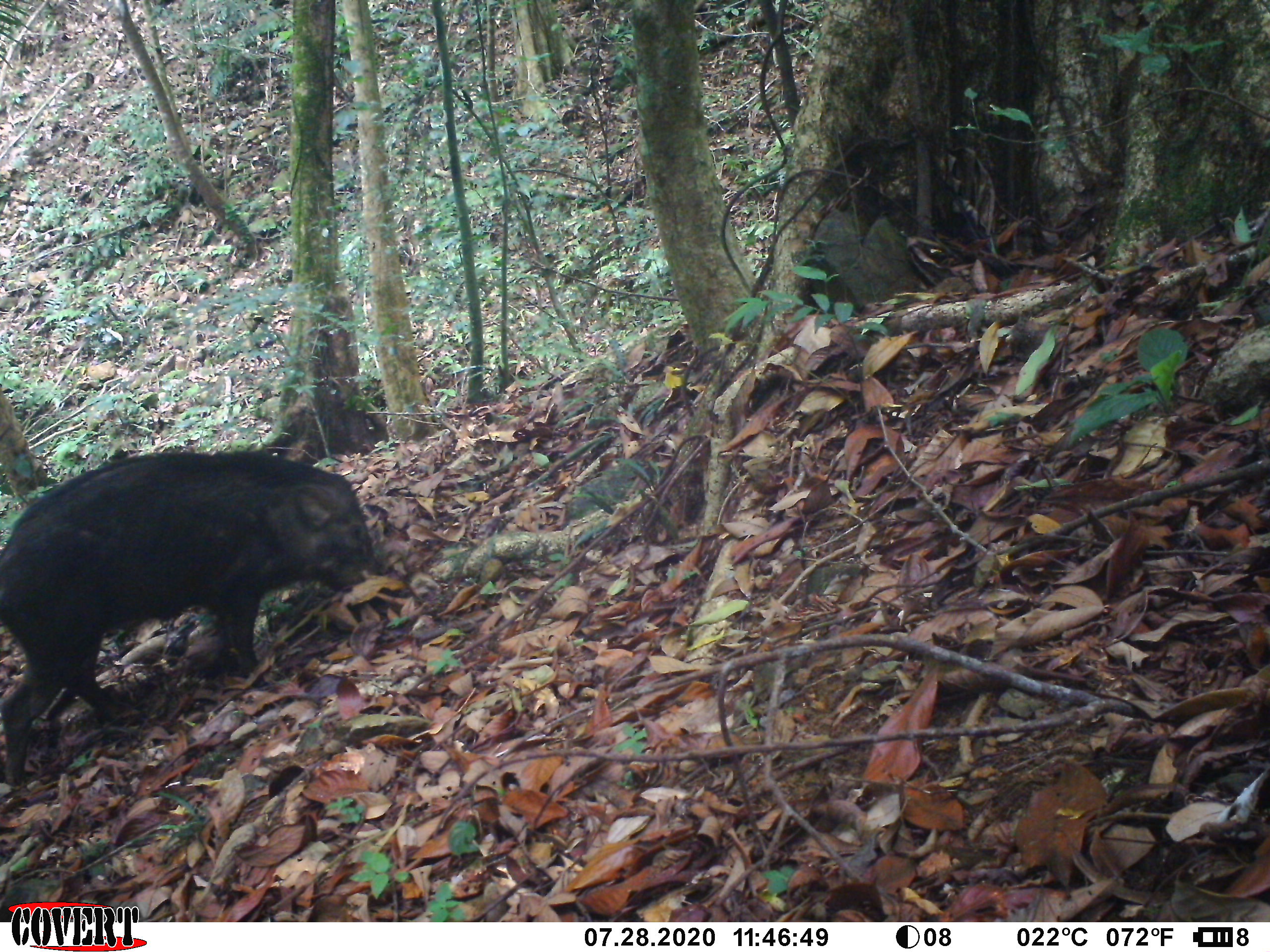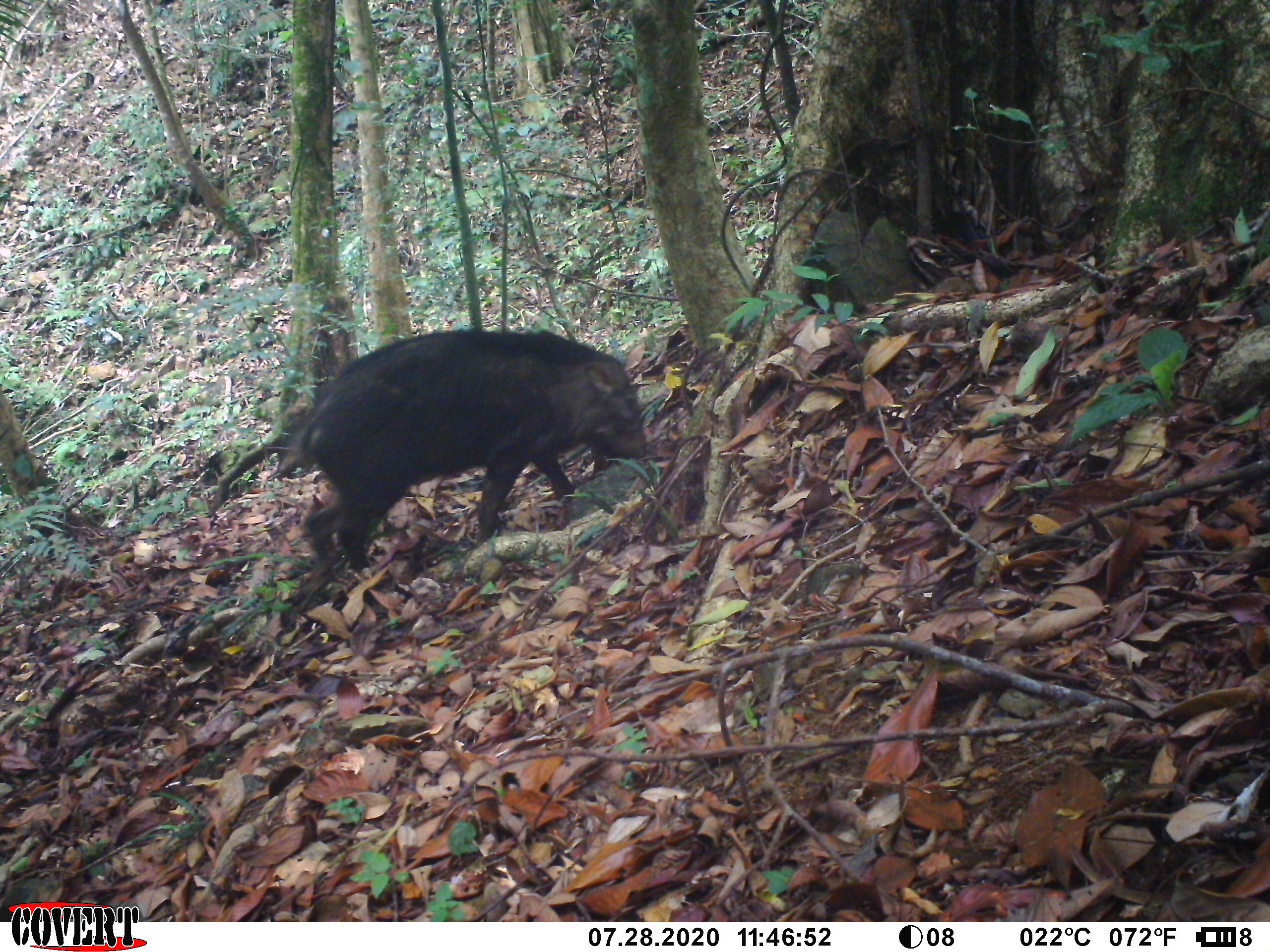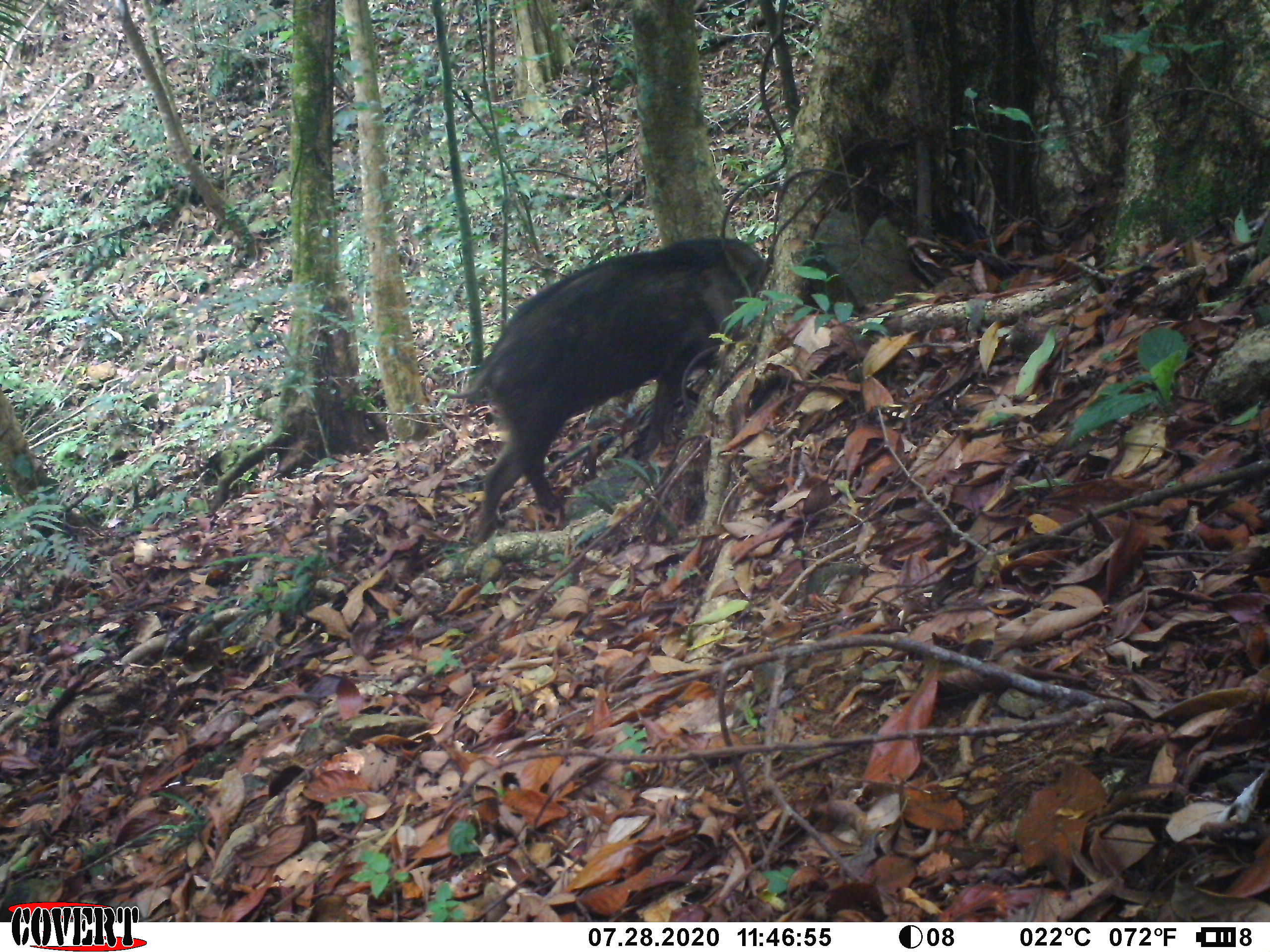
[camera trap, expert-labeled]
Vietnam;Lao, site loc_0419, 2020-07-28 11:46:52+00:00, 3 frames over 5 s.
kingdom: Animalia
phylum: Chordata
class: Mammalia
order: Artiodactyla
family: Suidae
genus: Sus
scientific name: Sus scrofa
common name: eurasian wild pig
Eurasian wild pig (Sus scrofa). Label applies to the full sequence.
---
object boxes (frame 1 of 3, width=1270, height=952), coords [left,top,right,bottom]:
eurasian wild pig: [0,449,409,786]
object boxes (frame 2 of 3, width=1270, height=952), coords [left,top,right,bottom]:
eurasian wild pig: [266,332,647,574]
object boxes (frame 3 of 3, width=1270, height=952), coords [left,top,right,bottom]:
eurasian wild pig: [438,237,768,520]